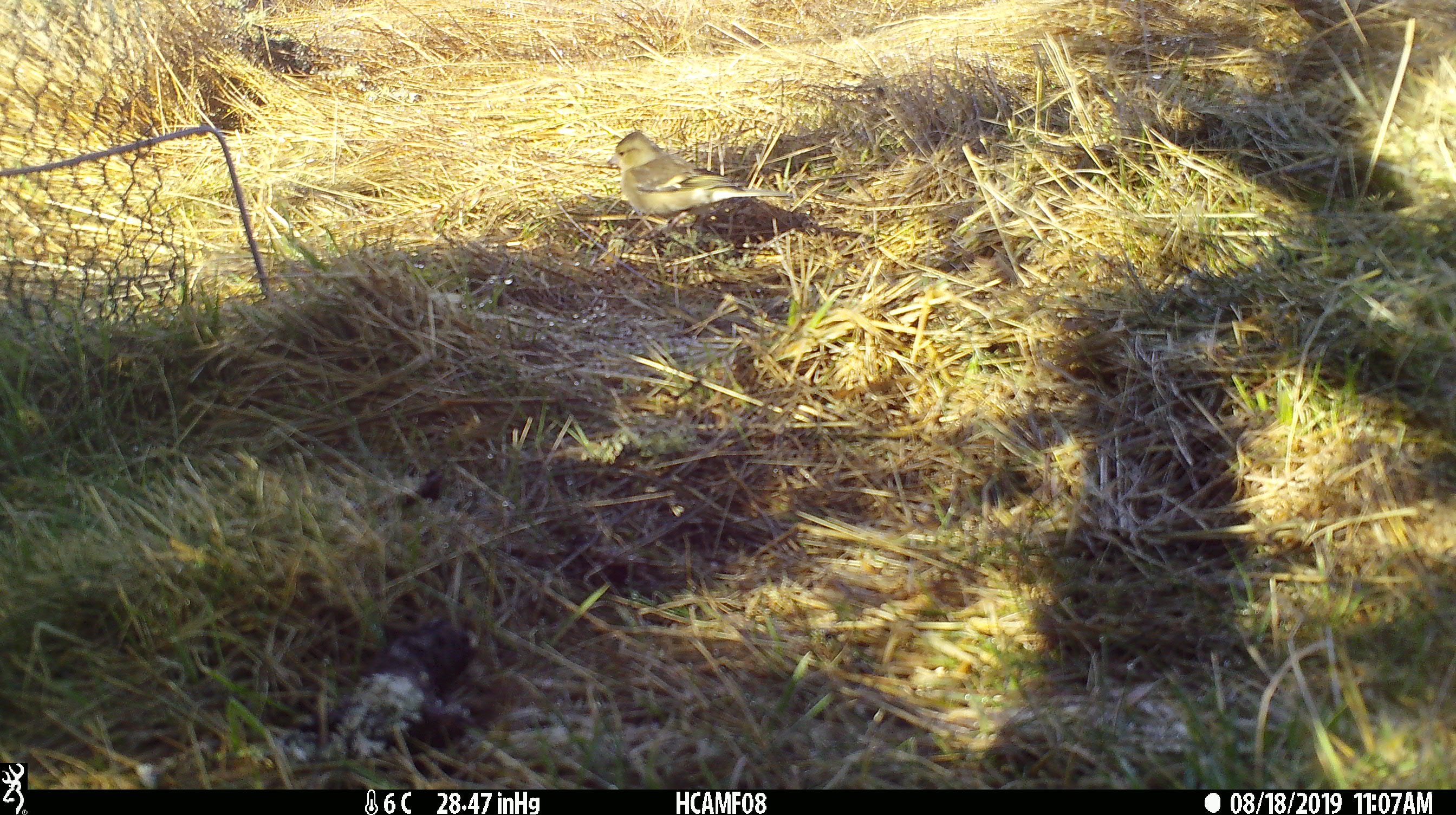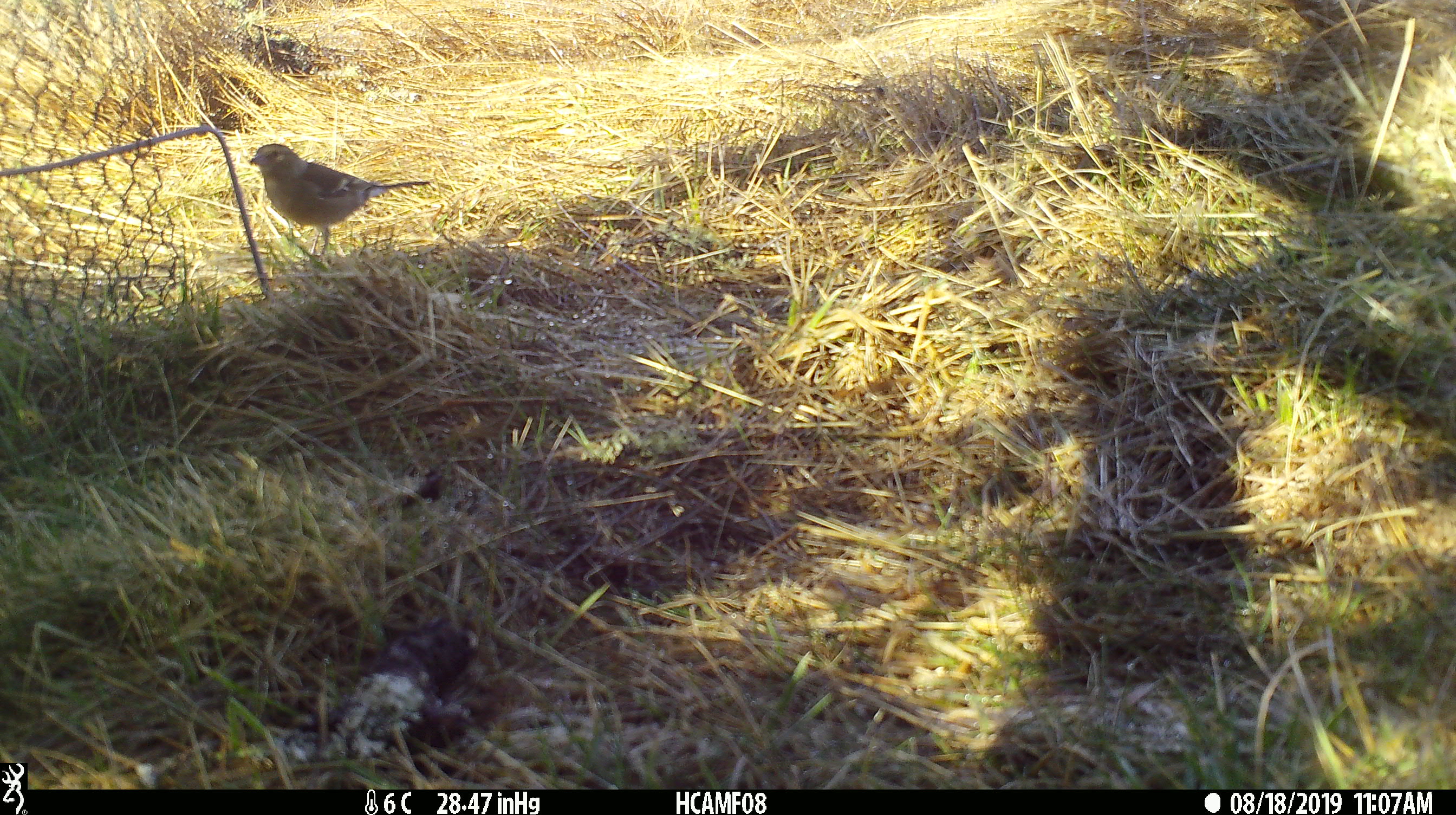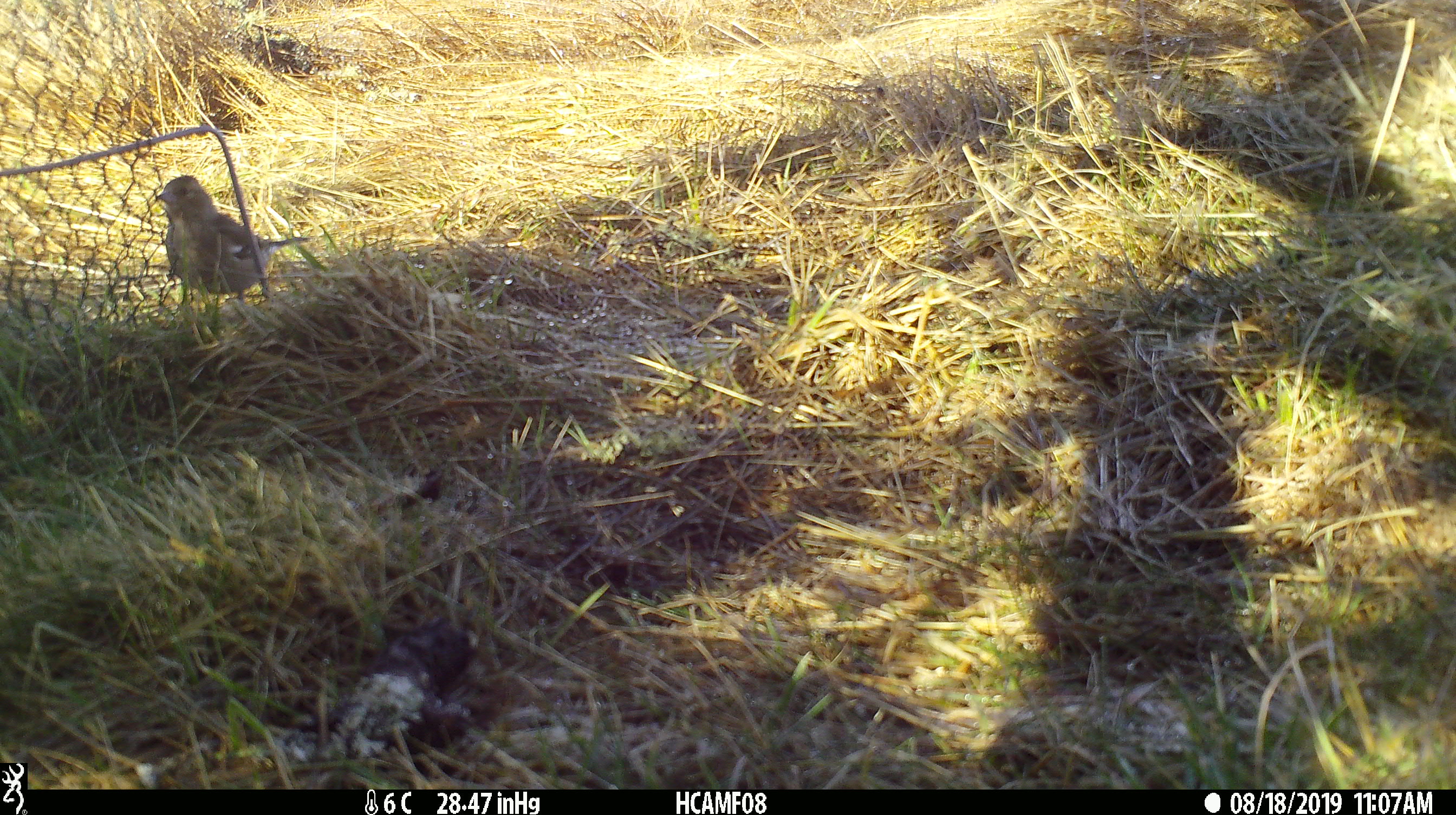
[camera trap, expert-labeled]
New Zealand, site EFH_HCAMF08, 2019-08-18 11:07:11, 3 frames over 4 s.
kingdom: Animalia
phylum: Chordata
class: Aves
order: Passeriformes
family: Fringillidae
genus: Fringilla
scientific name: Fringilla coelebs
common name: common chaffinch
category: chaffinch